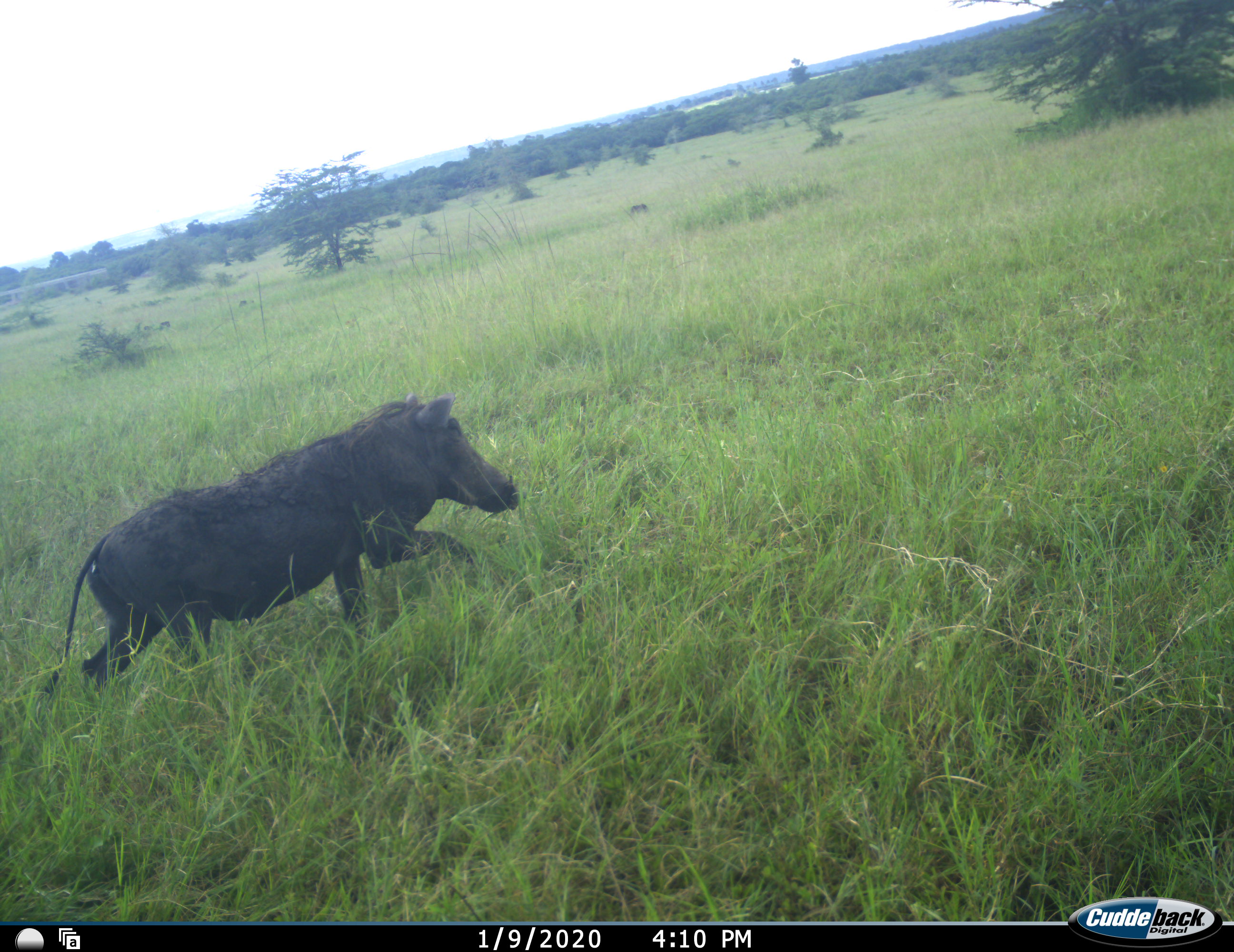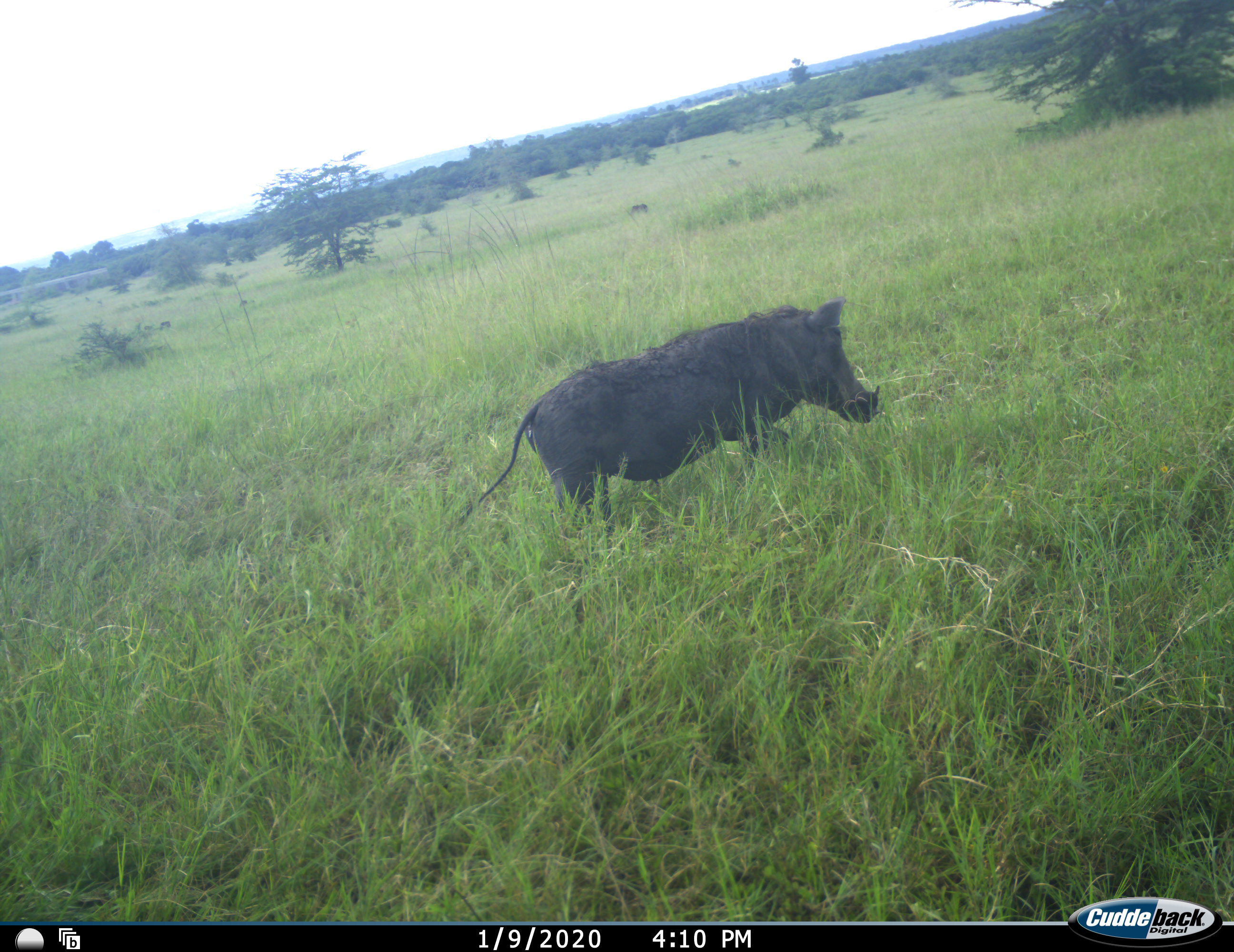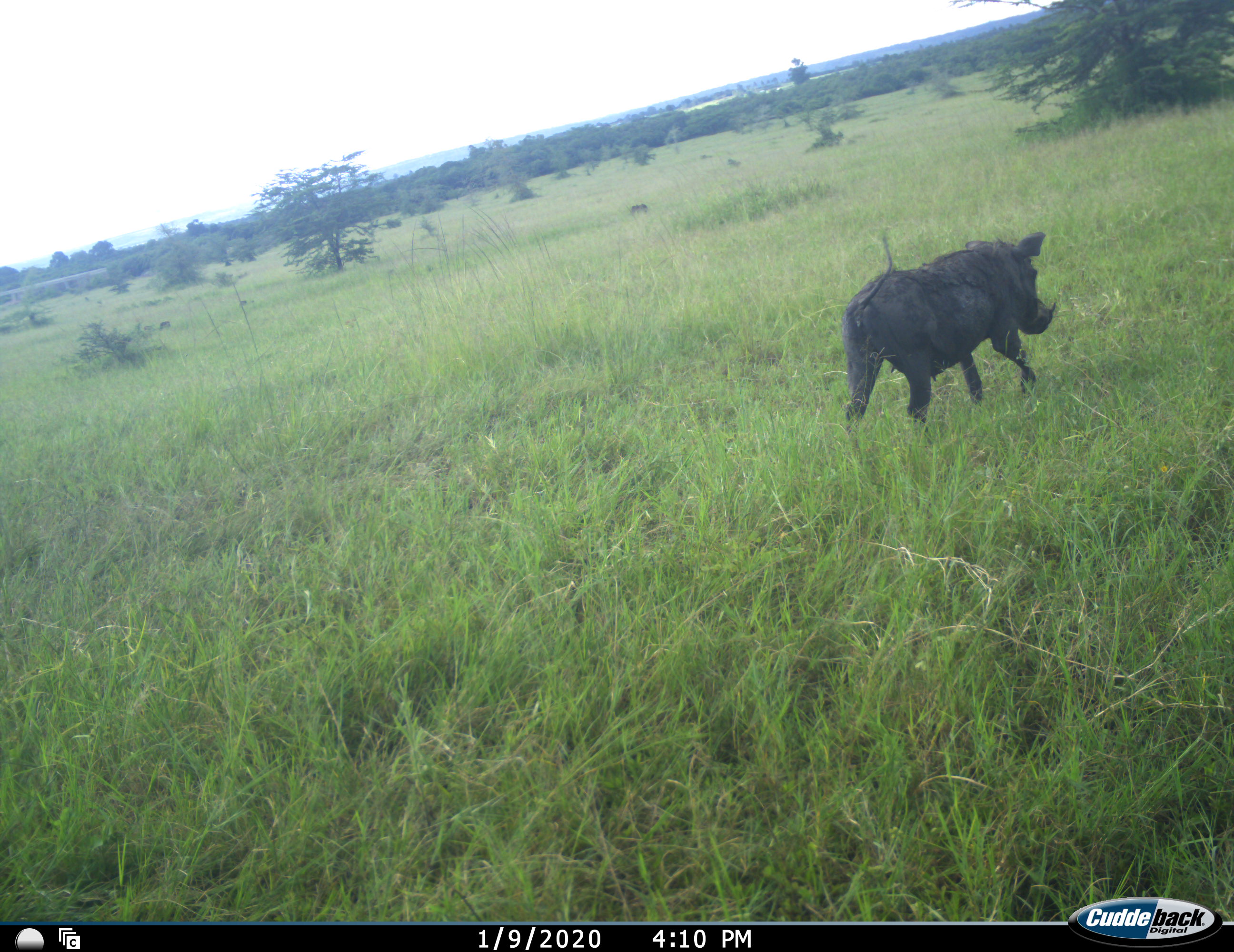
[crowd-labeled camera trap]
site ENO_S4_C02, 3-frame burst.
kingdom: Animalia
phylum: Chordata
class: Mammalia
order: Artiodactyla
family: Suidae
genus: Phacochoerus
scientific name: Phacochoerus africanus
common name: warthog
Warthog (Phacochoerus africanus), count 1. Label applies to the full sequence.